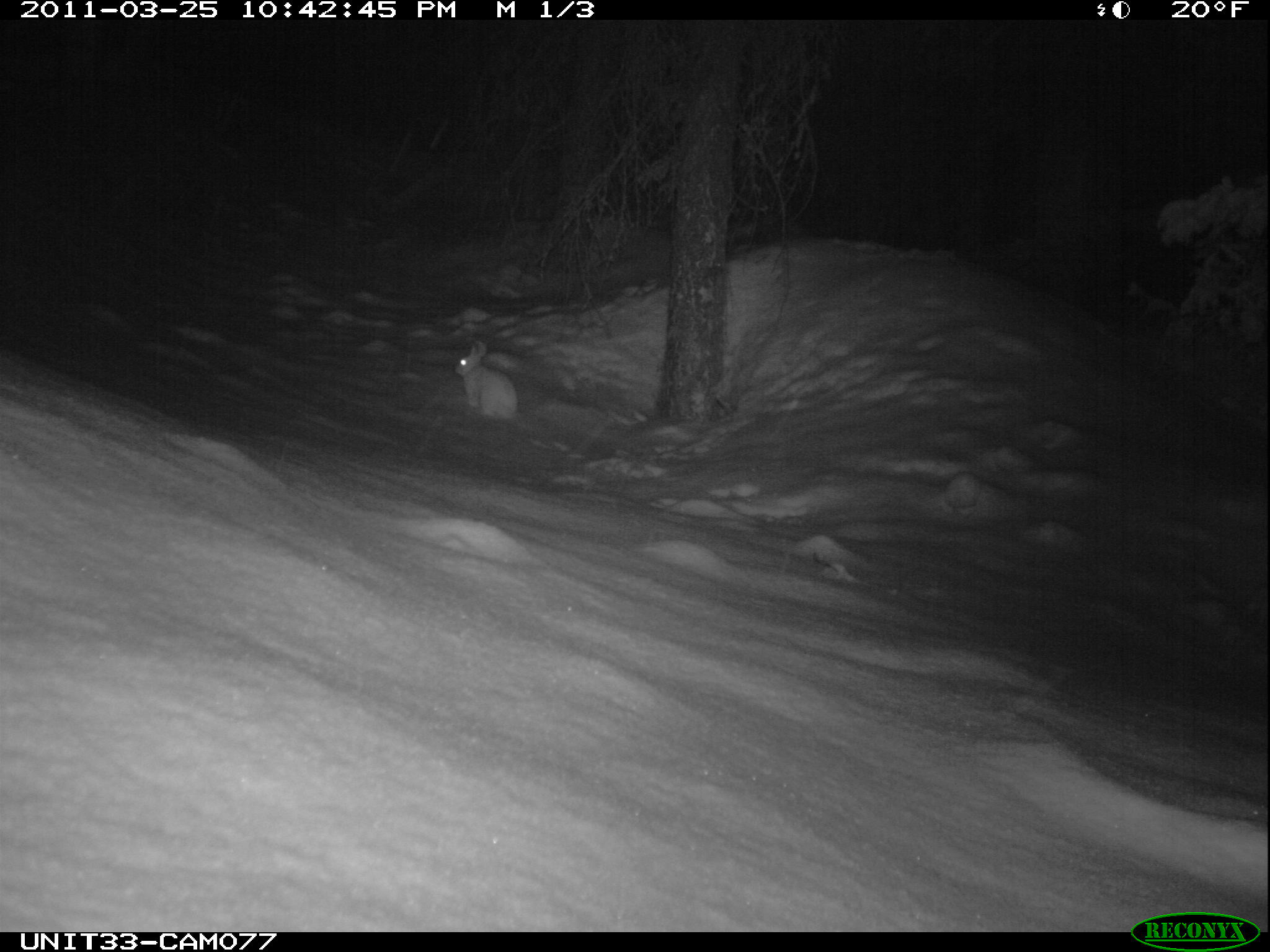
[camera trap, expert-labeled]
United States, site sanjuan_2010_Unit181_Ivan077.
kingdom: Animalia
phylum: Chordata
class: Mammalia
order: Lagomorpha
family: Leporidae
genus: Lepus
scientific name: Lepus americanus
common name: snowshoe hare